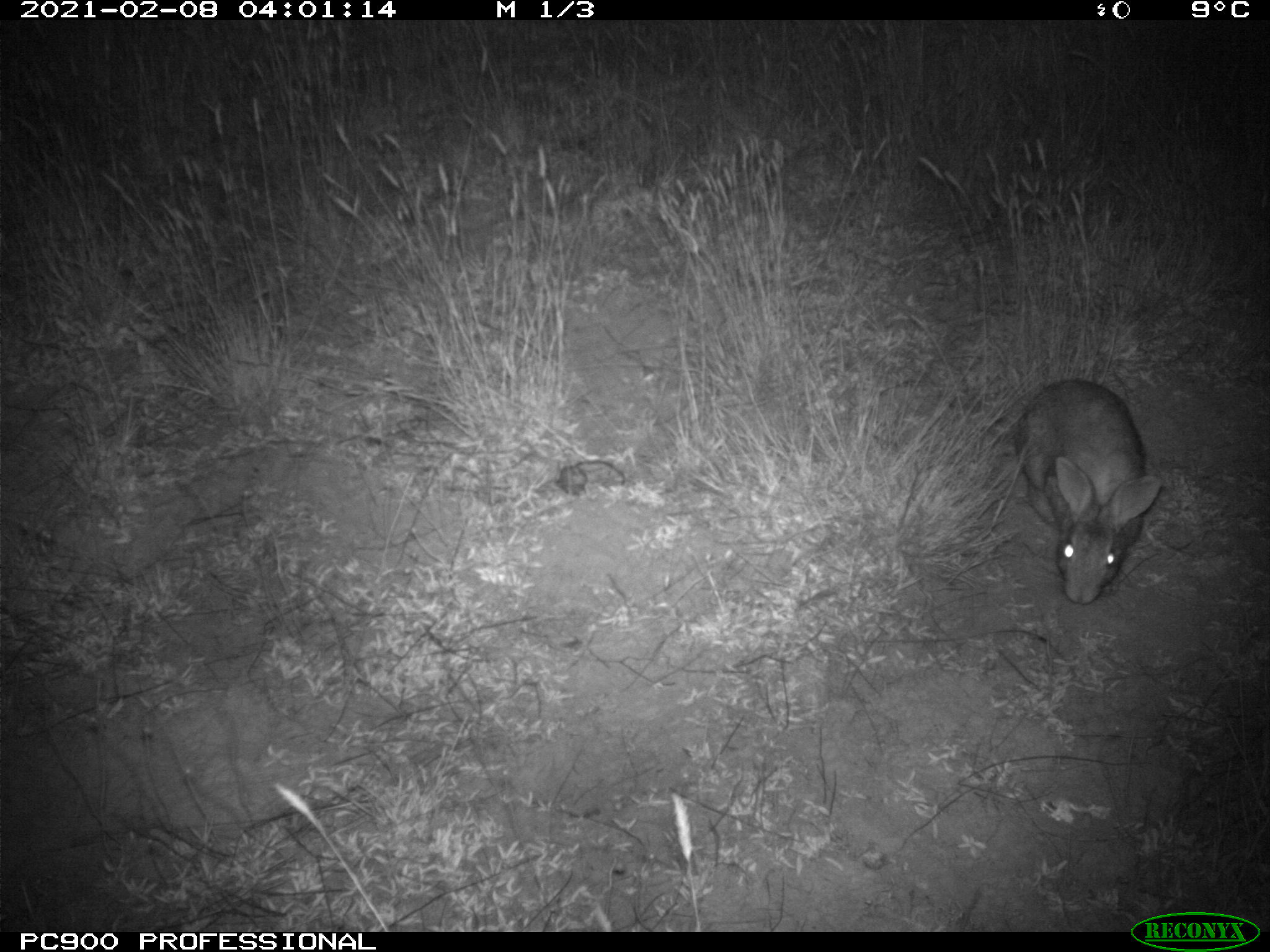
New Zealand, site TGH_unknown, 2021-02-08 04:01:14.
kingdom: Animalia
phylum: Chordata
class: Mammalia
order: Lagomorpha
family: Leporidae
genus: Oryctolagus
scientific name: Oryctolagus cuniculus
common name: european rabbit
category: rabbit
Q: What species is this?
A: Rabbit (european rabbit) (Oryctolagus cuniculus).